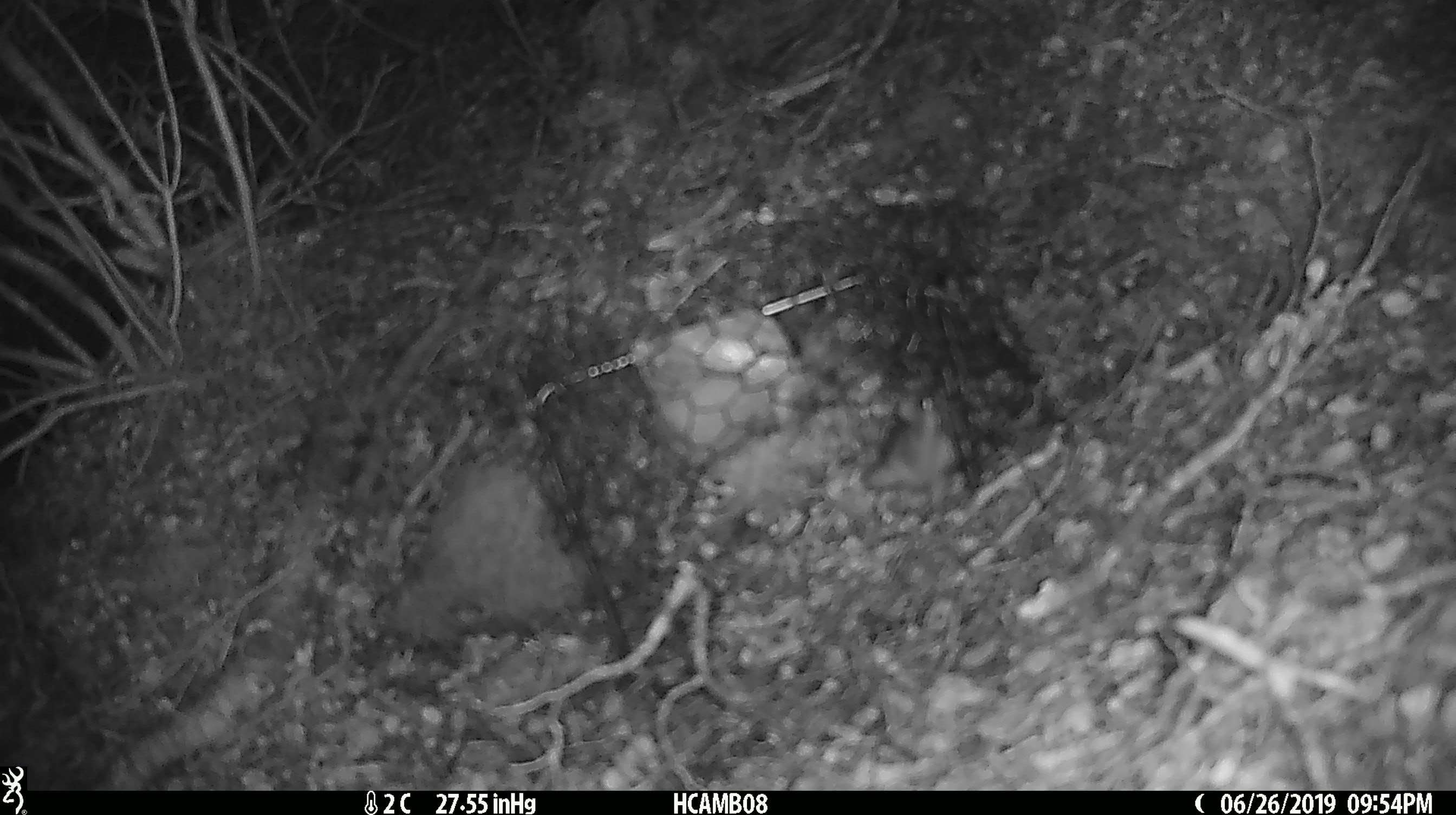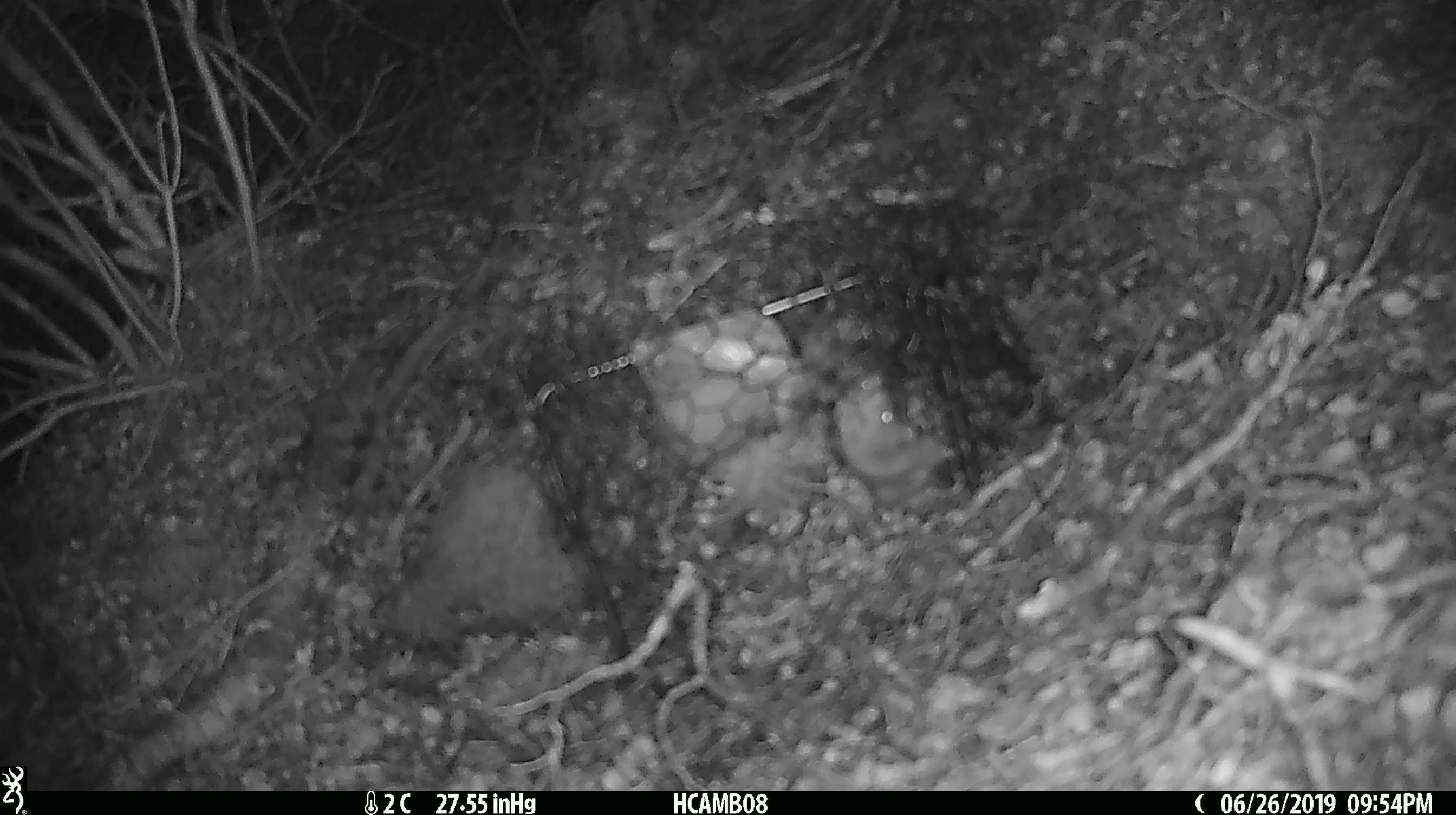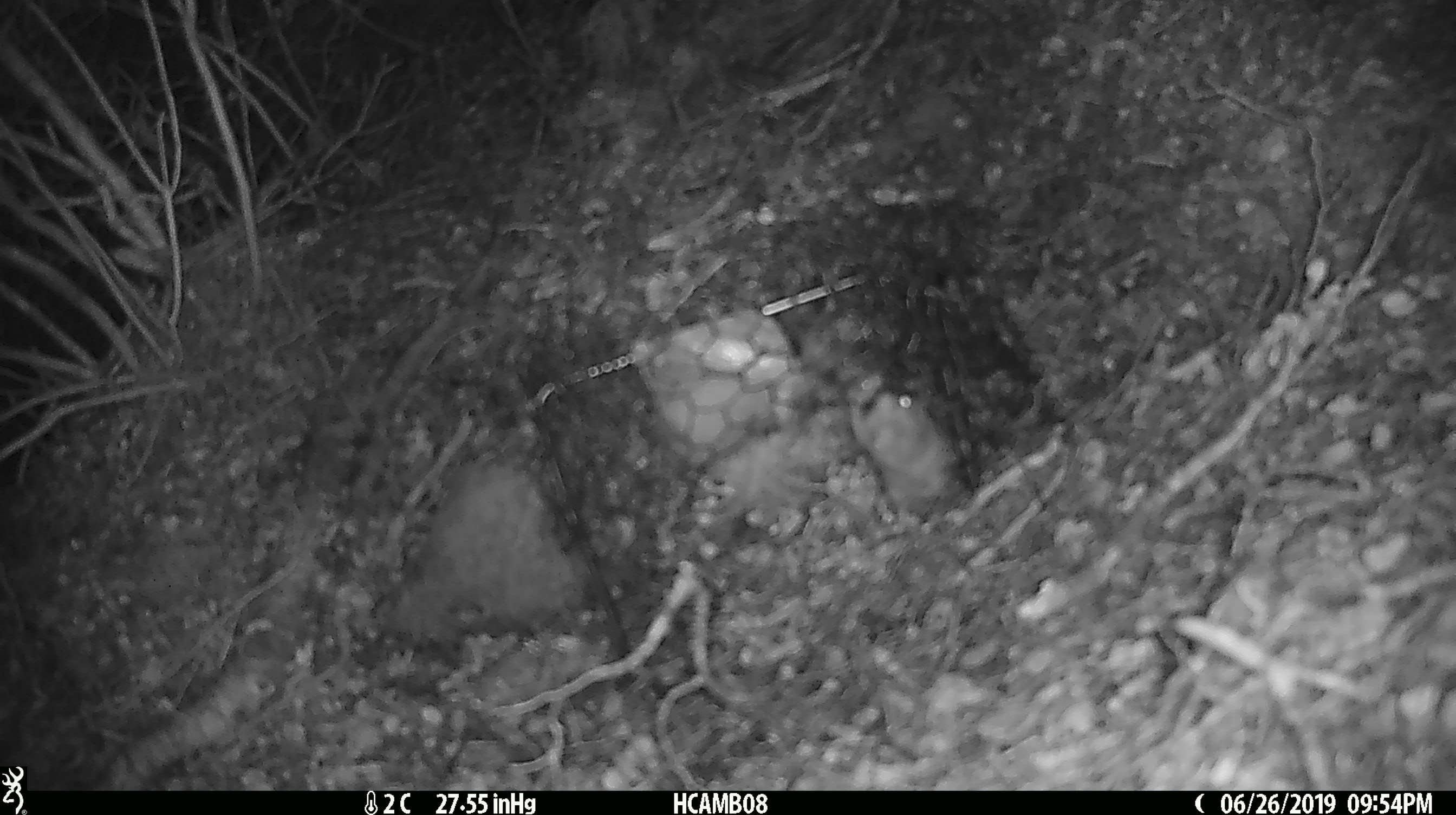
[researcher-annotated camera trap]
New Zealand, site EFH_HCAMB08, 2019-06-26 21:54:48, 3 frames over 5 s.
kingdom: Animalia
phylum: Chordata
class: Mammalia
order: Rodentia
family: Muridae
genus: Mus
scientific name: Mus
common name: mouse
Mouse (Mus).